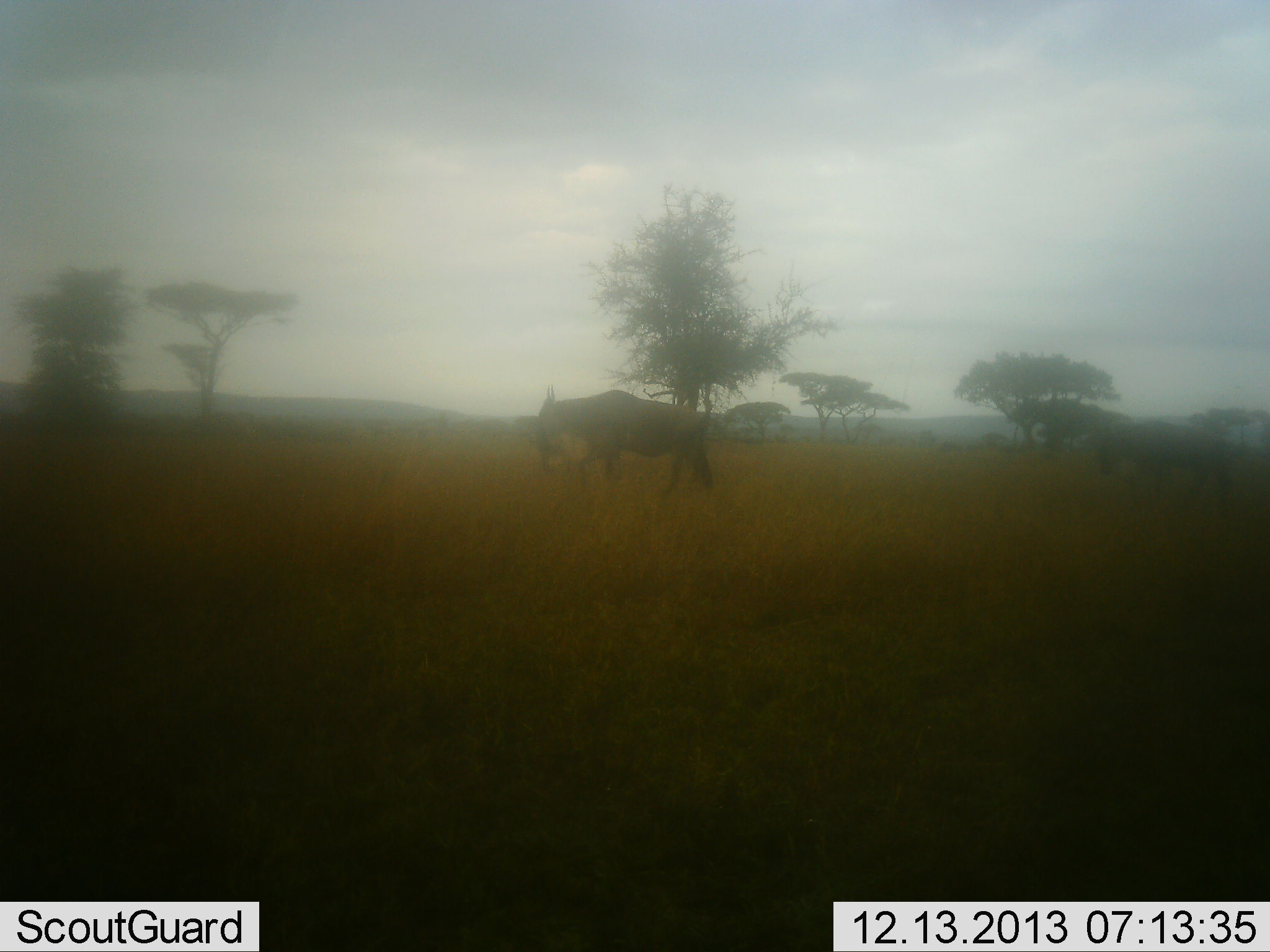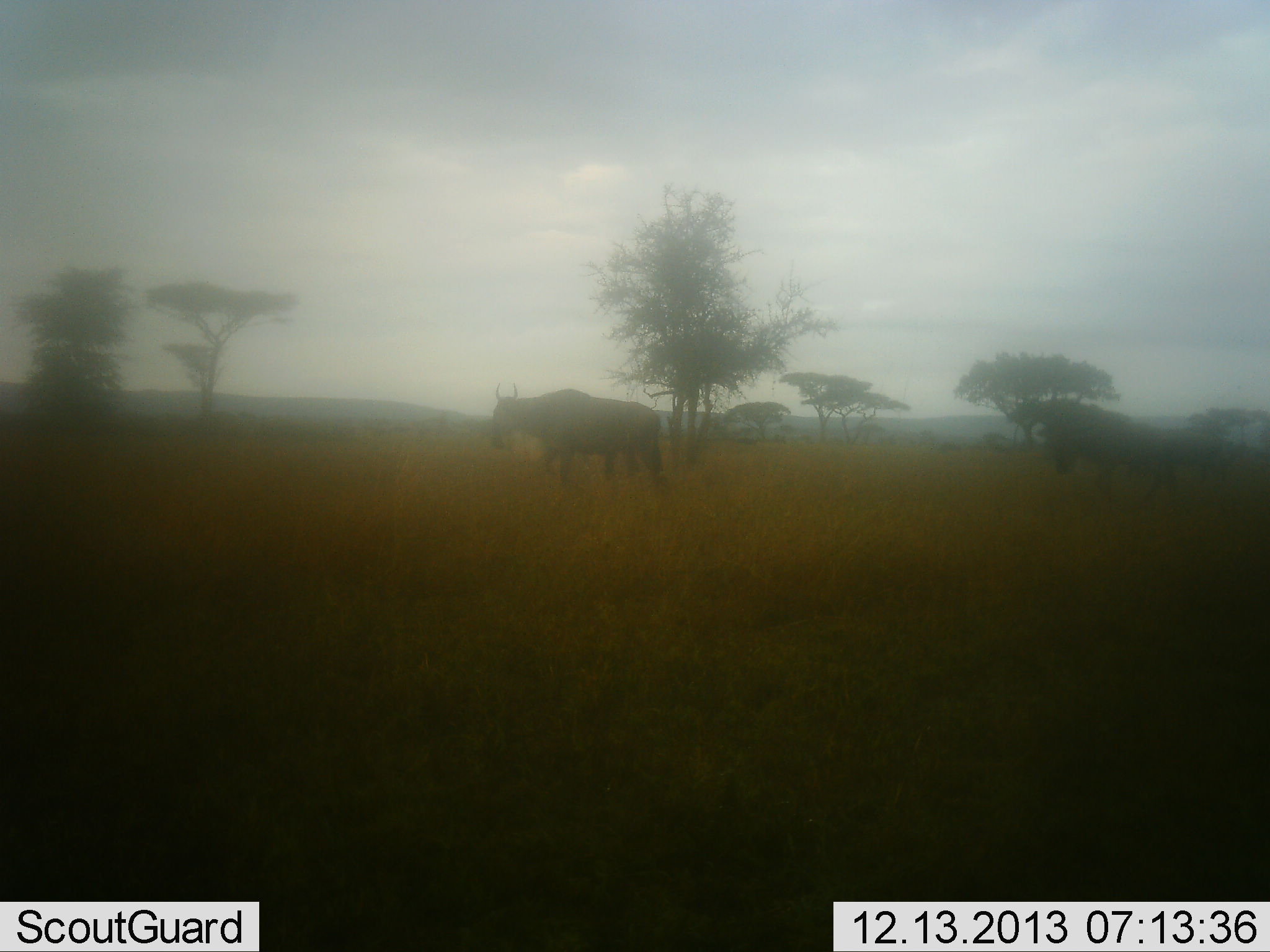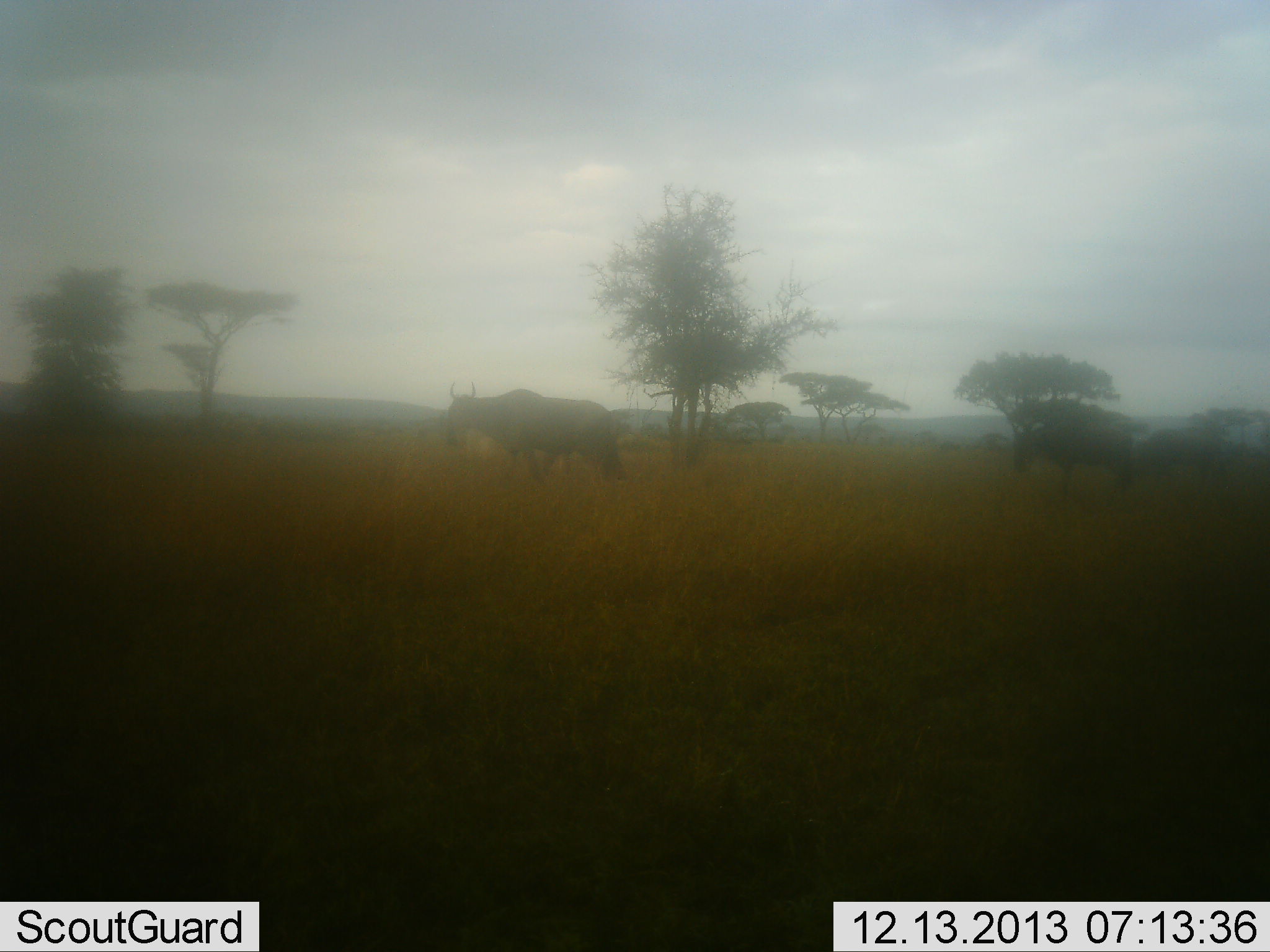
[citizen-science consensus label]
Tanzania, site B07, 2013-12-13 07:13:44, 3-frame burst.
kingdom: Animalia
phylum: Chordata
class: Mammalia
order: Artiodactyla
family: Bovidae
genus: Connochaetes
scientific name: Connochaetes taurinus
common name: blue wildebeest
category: wildebeest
Wildebeest (blue wildebeest) (Connochaetes taurinus), count 2. Behavior (volunteer vote fractions): standing 30%, resting 0%, moving 80%, interacting 0%. Young present (vote fraction): 10%. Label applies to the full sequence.